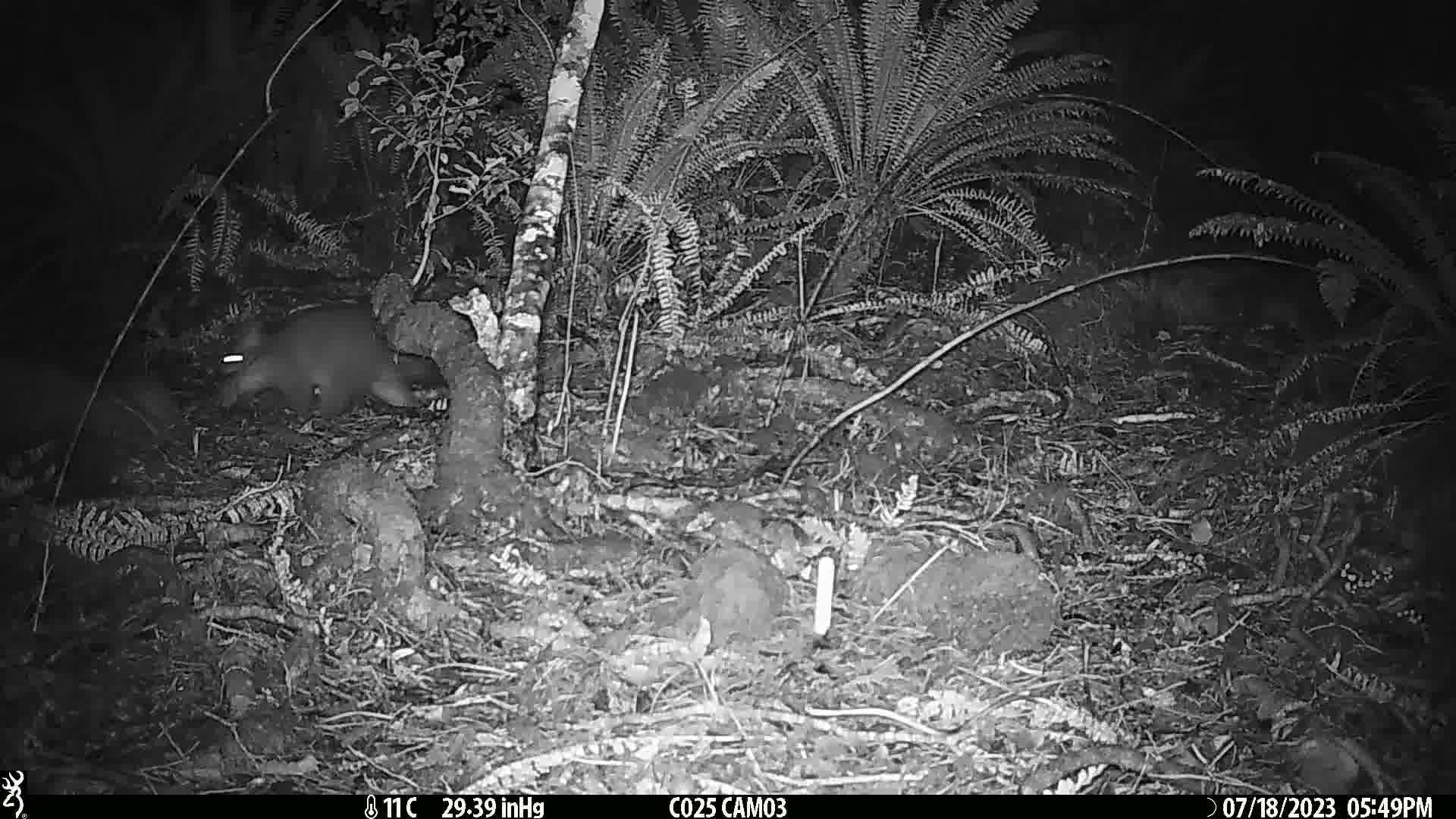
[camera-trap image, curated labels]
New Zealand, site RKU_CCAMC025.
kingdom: Animalia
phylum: Chordata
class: Mammalia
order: Diprotodontia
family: Phalangeridae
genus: Trichosurus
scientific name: Trichosurus vulpecula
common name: common brushtail possum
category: possum